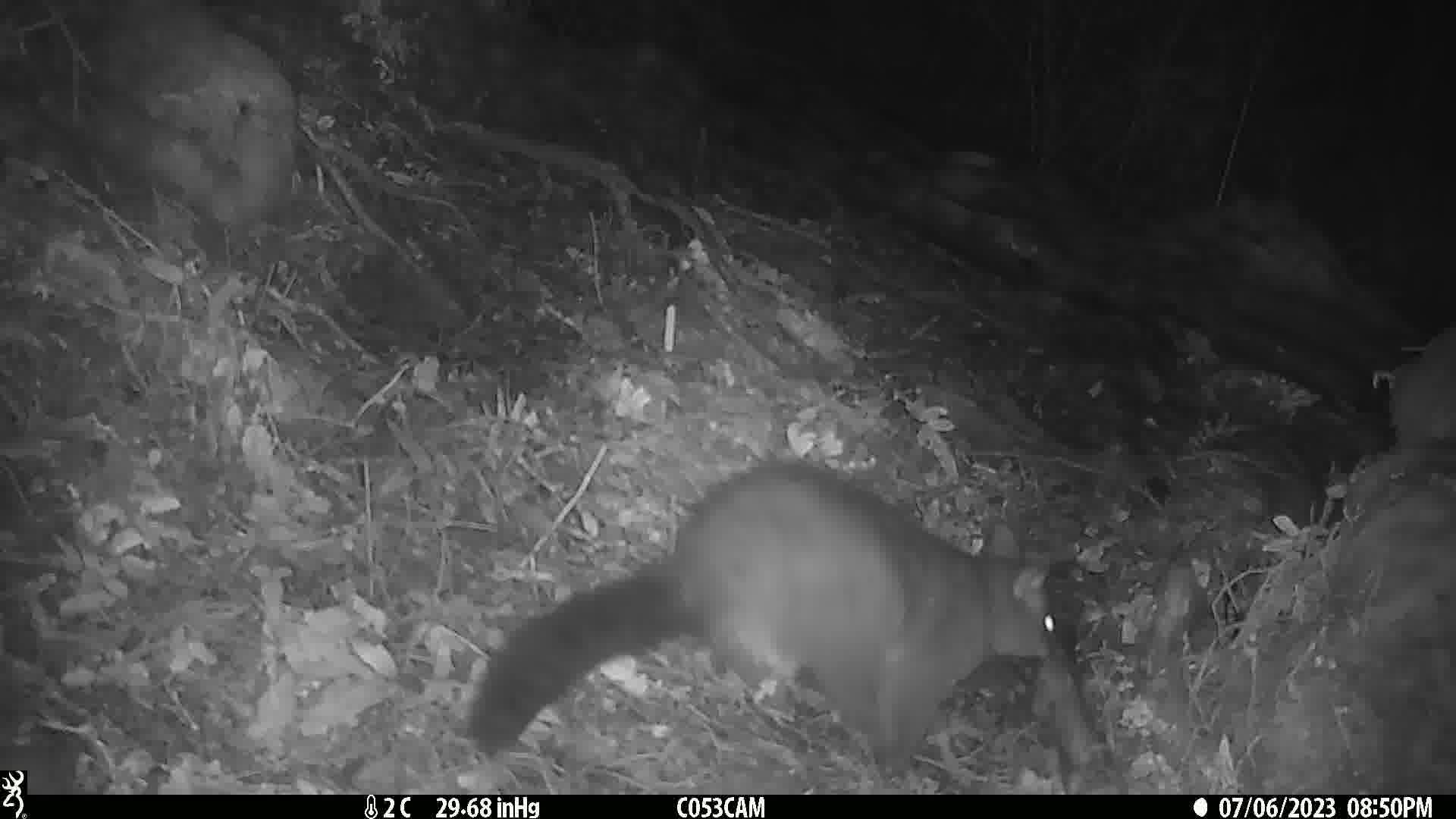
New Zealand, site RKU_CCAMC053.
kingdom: Animalia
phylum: Chordata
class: Mammalia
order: Diprotodontia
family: Phalangeridae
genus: Trichosurus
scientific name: Trichosurus vulpecula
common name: common brushtail possum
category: possum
Possum (common brushtail possum) (Trichosurus vulpecula).